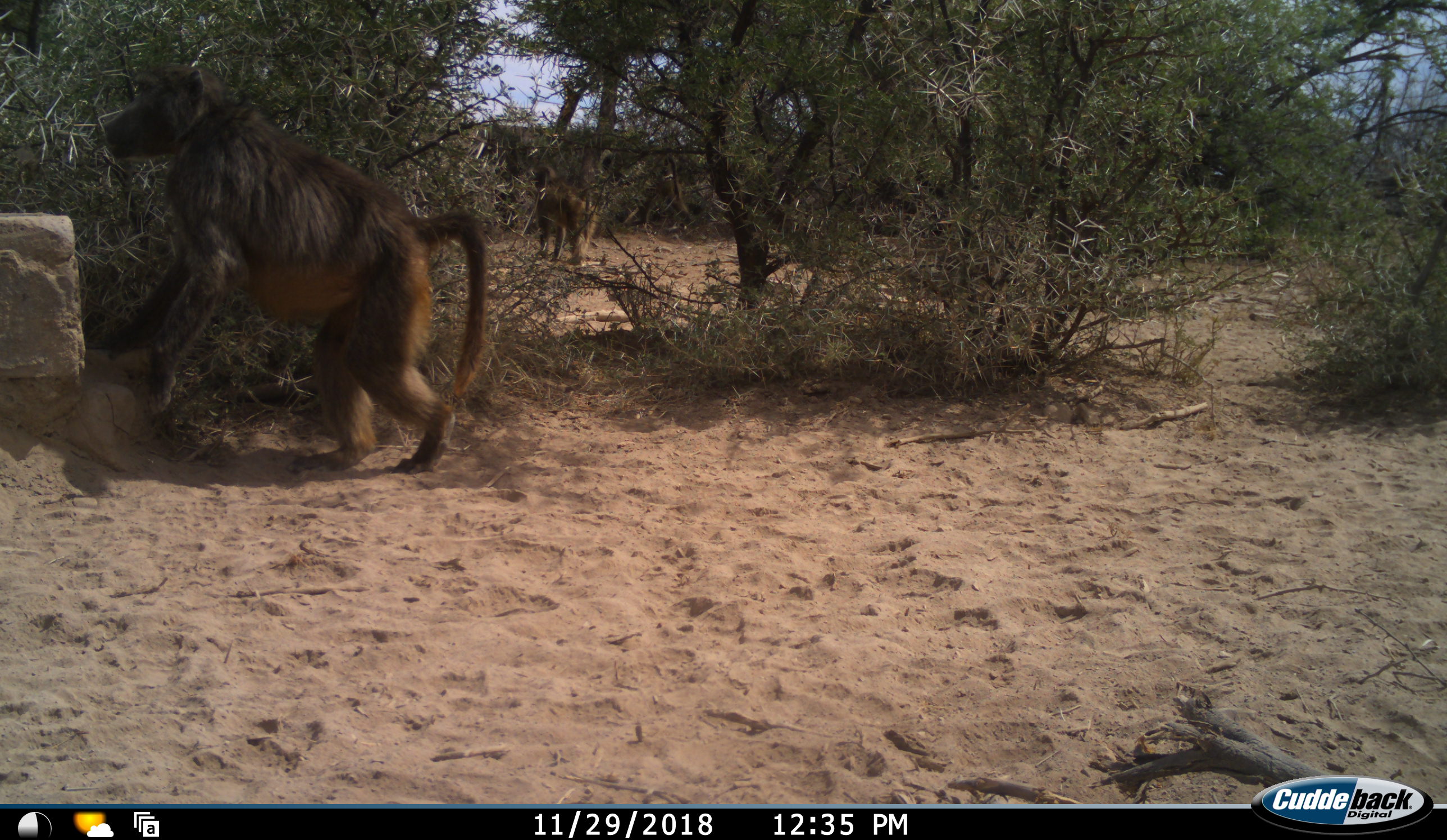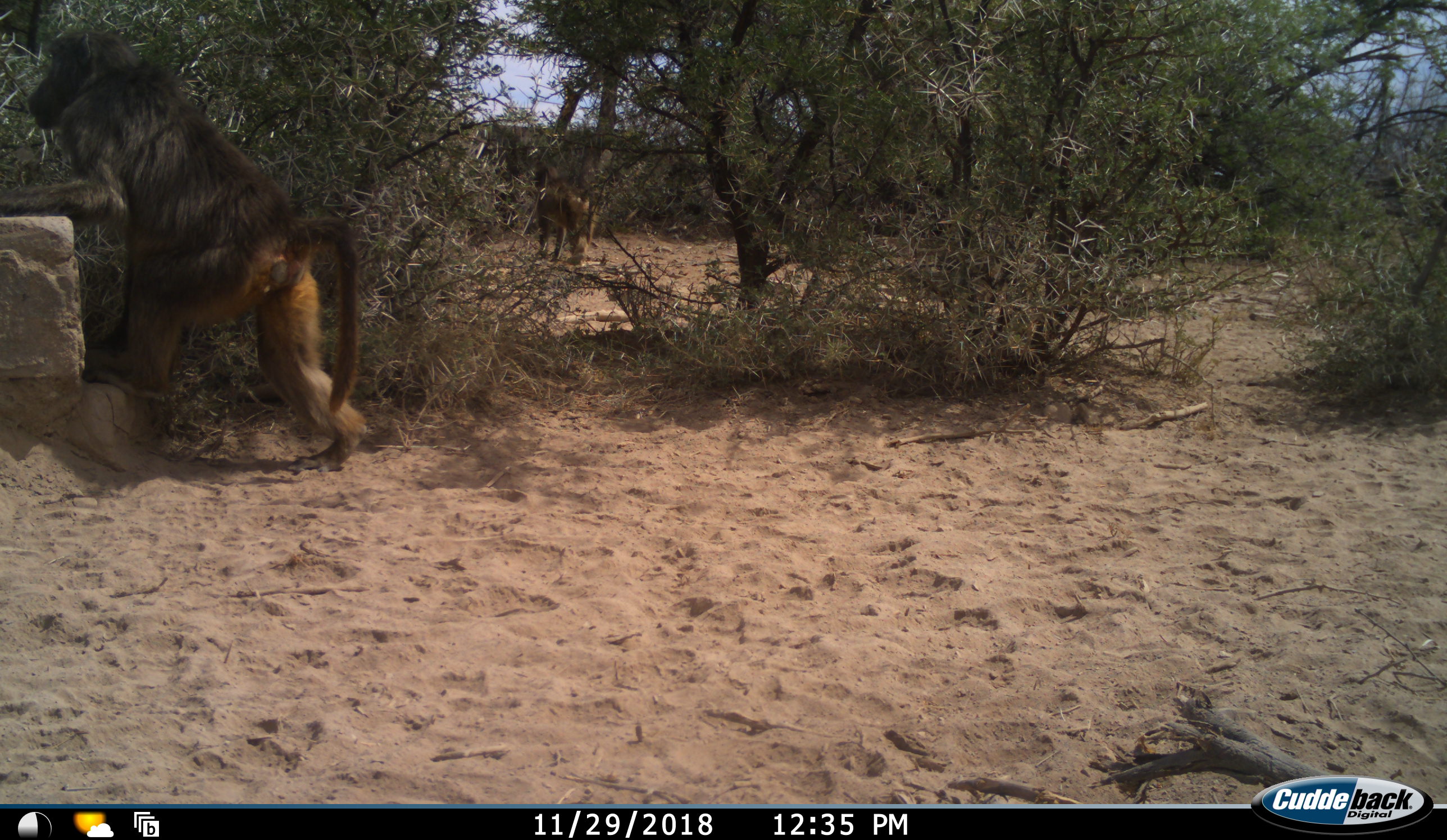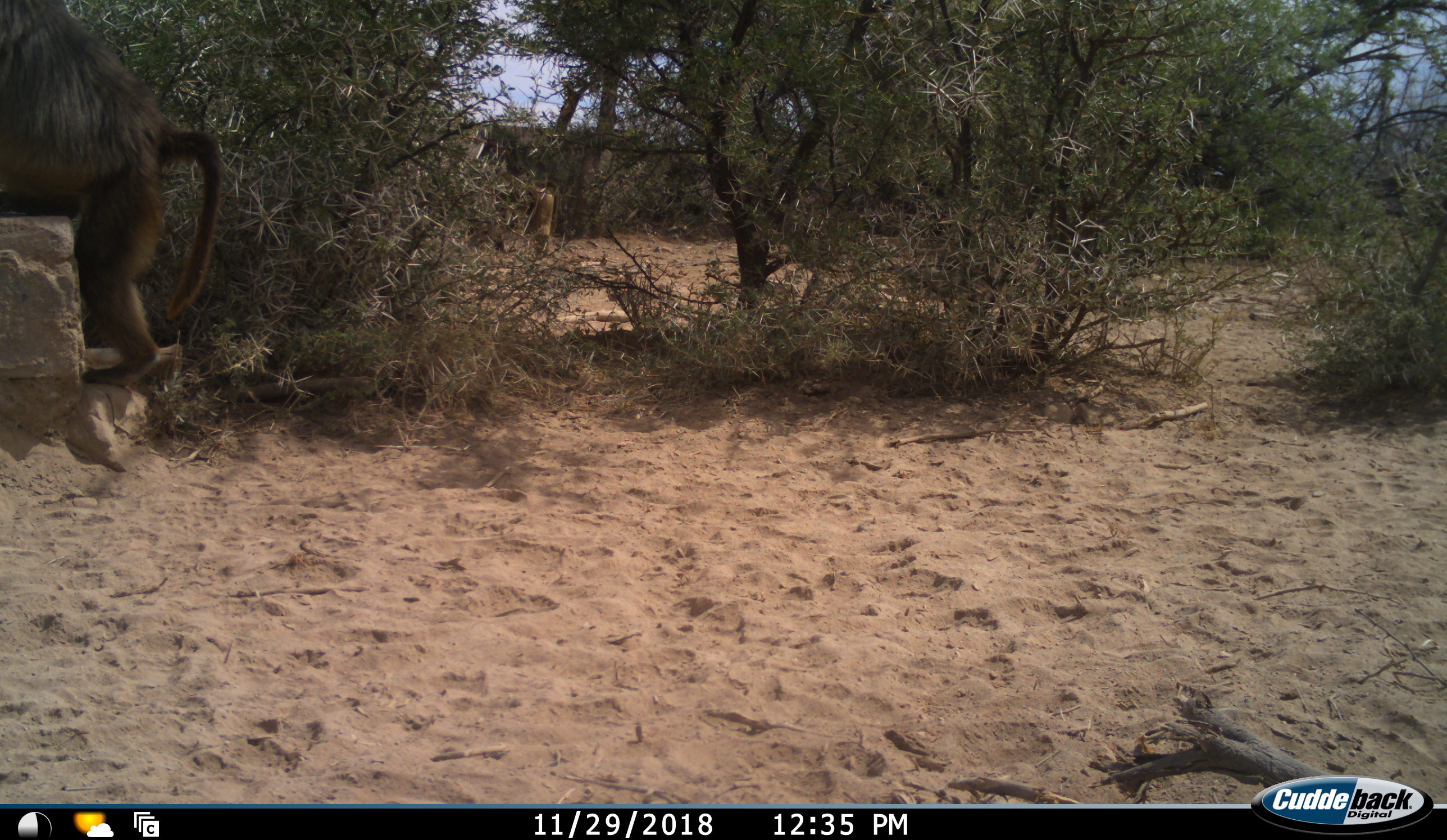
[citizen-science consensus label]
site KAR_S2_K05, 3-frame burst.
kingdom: Animalia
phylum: Chordata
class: Mammalia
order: Primates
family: Cercopithecidae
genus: Papio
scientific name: Papio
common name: baboon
Baboon (Papio), count 2. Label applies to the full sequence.